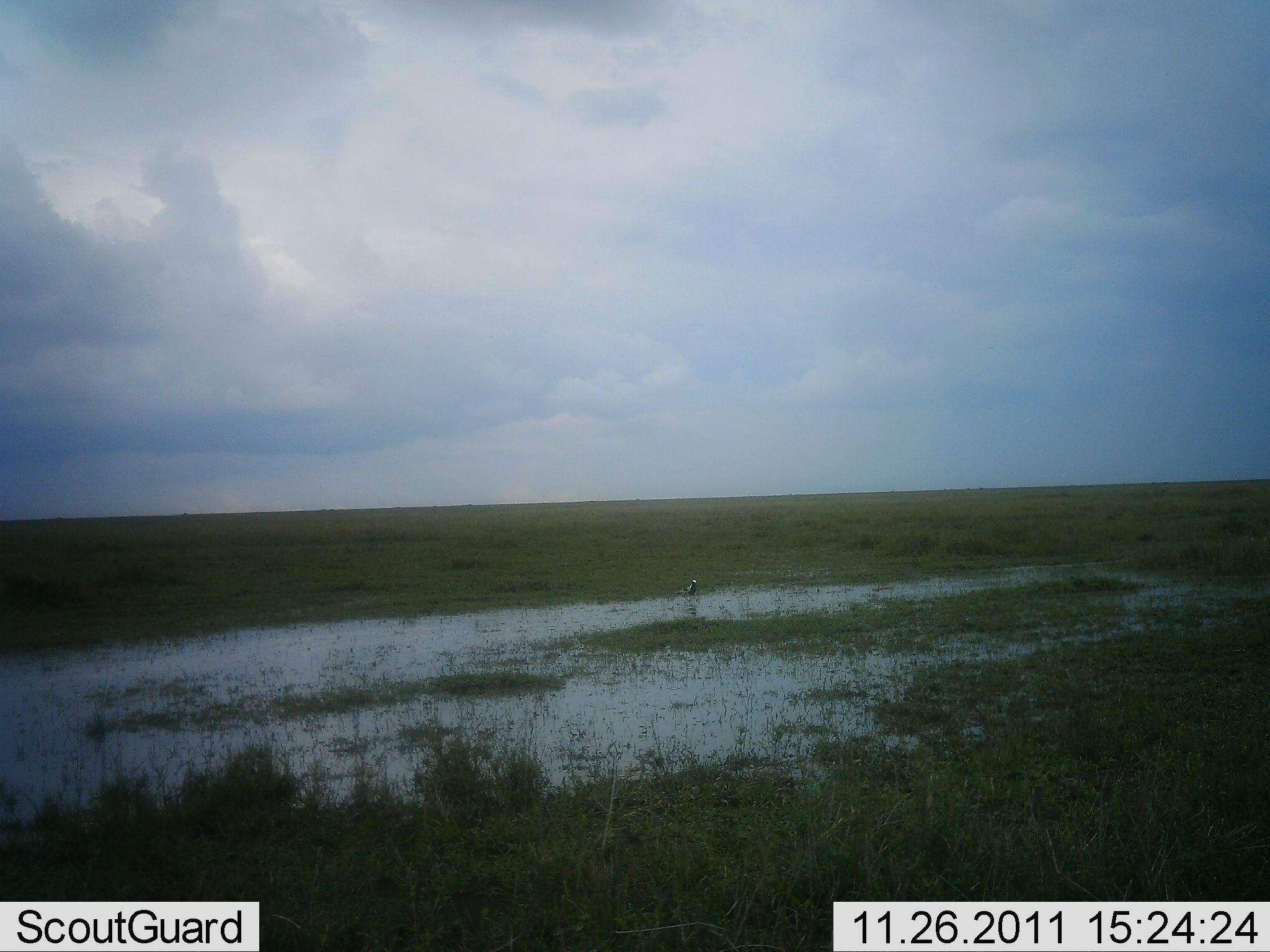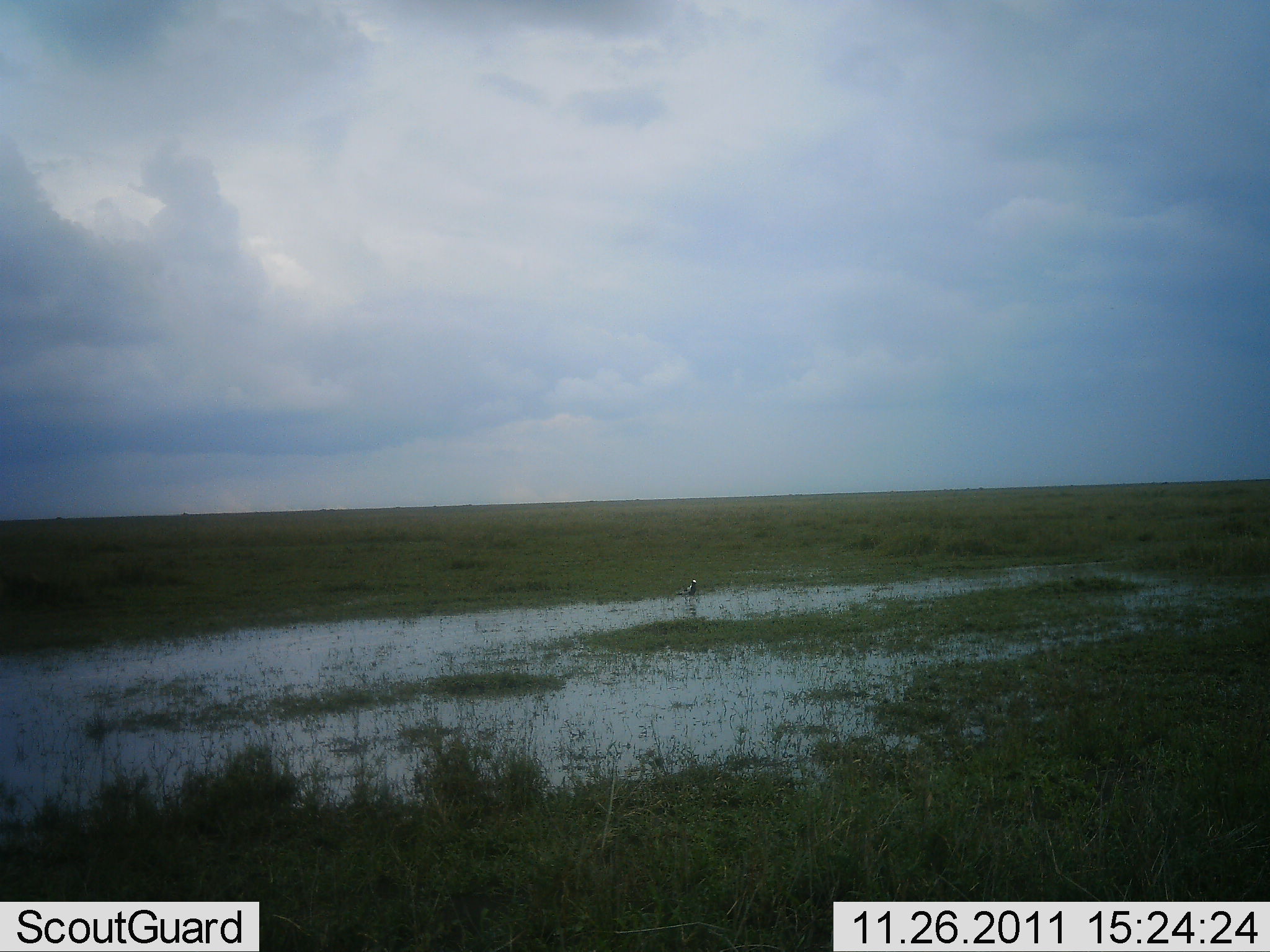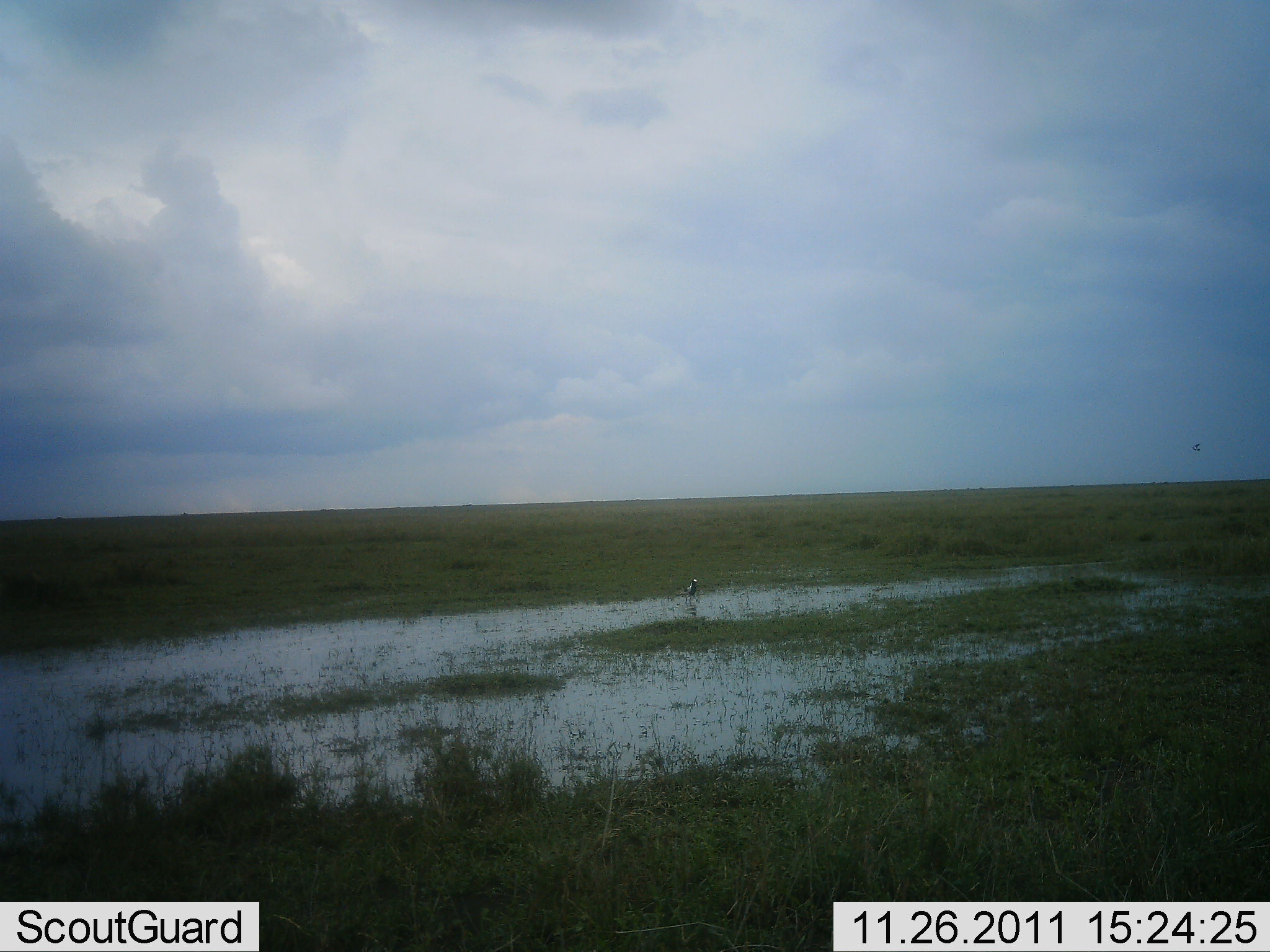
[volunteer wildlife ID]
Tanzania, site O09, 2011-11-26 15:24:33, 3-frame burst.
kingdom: Animalia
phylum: Chordata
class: Aves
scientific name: Aves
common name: bird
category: otherbird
Otherbird (bird) (Aves), count 1. Behavior (volunteer vote fractions): standing 78%, resting 0%, moving 56%, interacting 0%. Young present (vote fraction): 0%. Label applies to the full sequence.